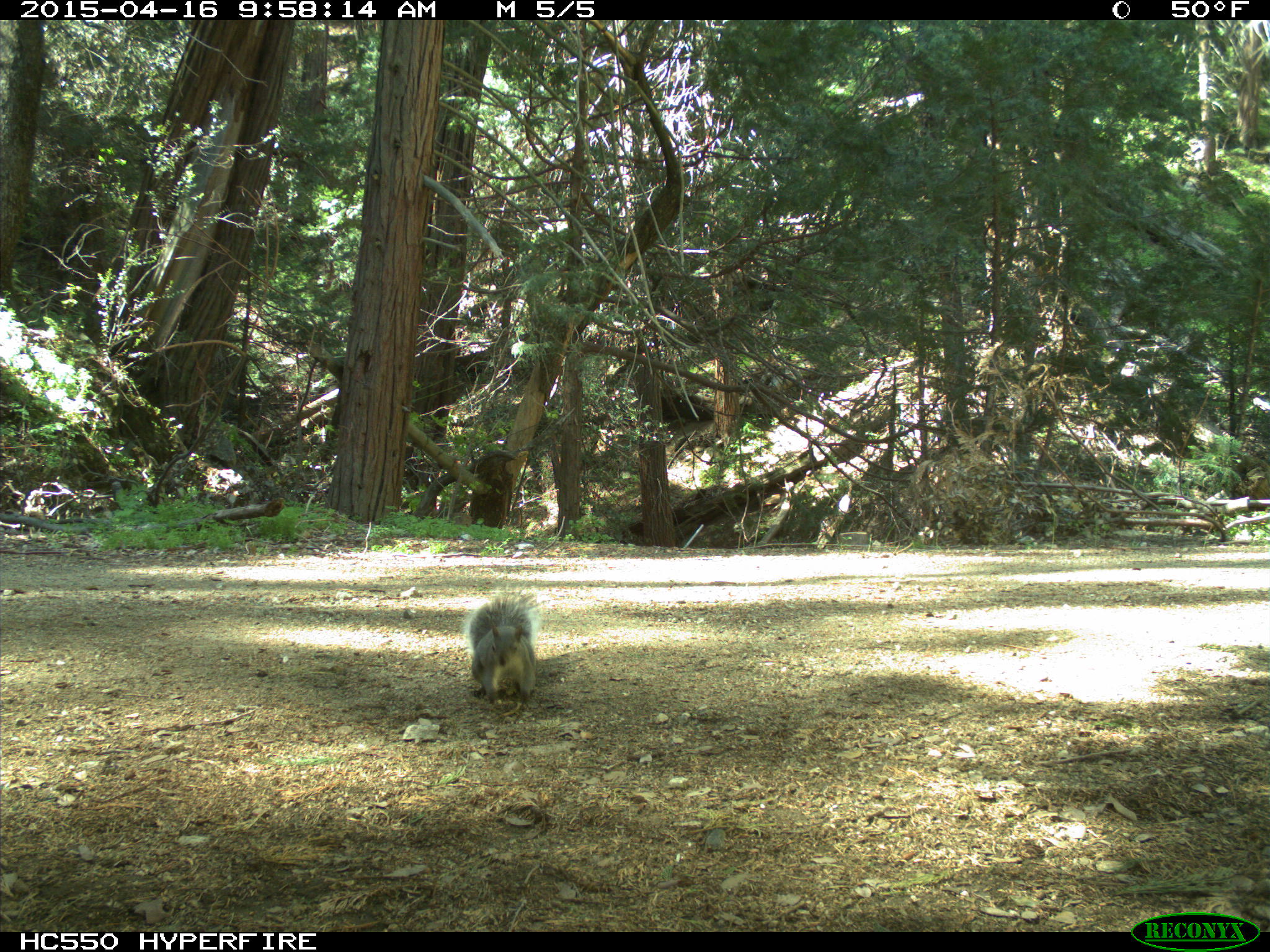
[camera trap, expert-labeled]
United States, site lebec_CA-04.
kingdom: Animalia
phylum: Chordata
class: Mammalia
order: Rodentia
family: Sciuridae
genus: Sciurus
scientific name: Sciurus carolinensis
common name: eastern gray squirrel